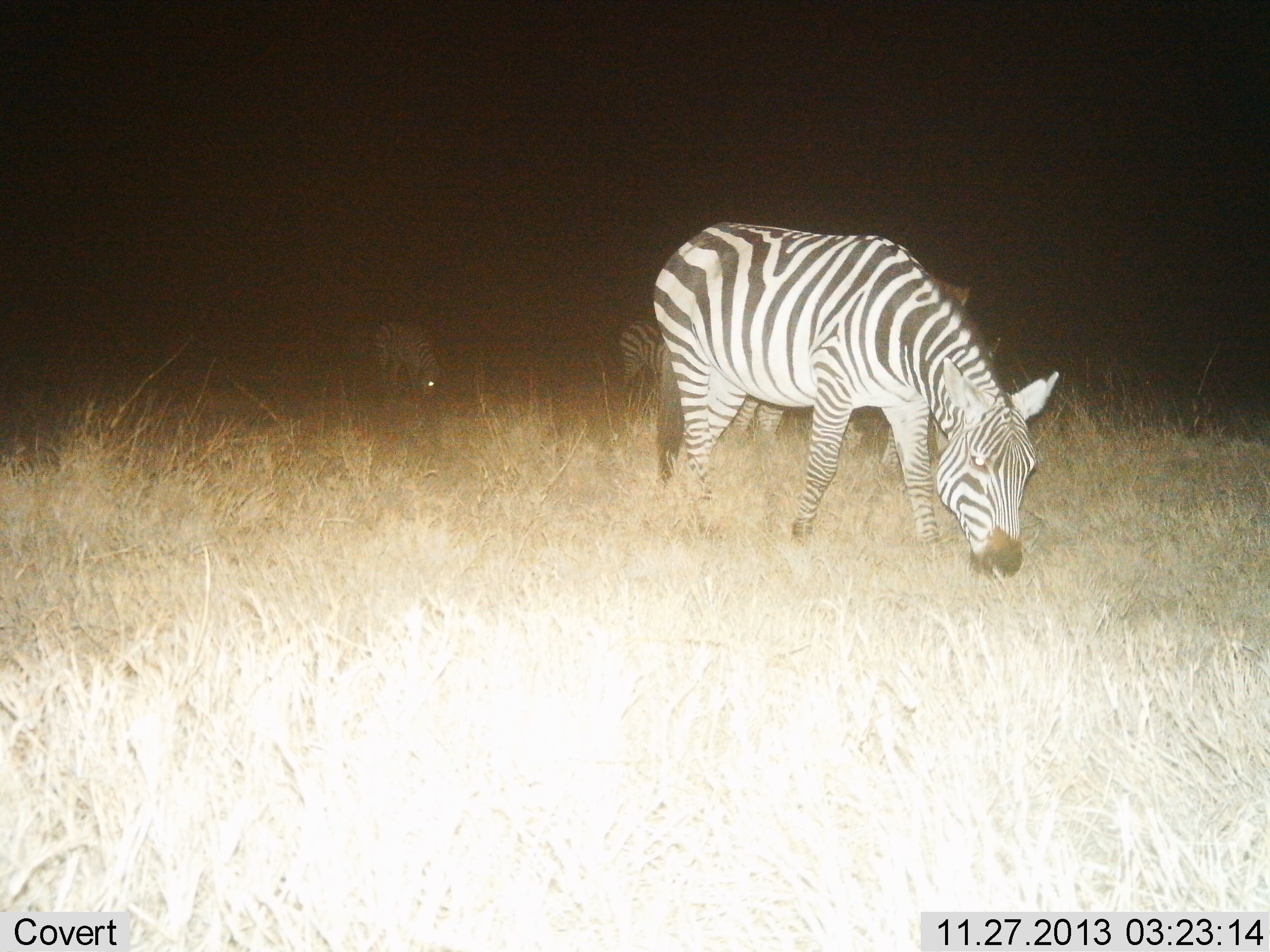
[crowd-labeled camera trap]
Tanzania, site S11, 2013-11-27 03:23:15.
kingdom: Animalia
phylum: Chordata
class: Mammalia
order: Perissodactyla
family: Equidae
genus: Equus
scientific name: Equus quagga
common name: plains zebra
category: zebra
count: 4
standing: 20%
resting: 0%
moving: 10%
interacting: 0%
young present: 0%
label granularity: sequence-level